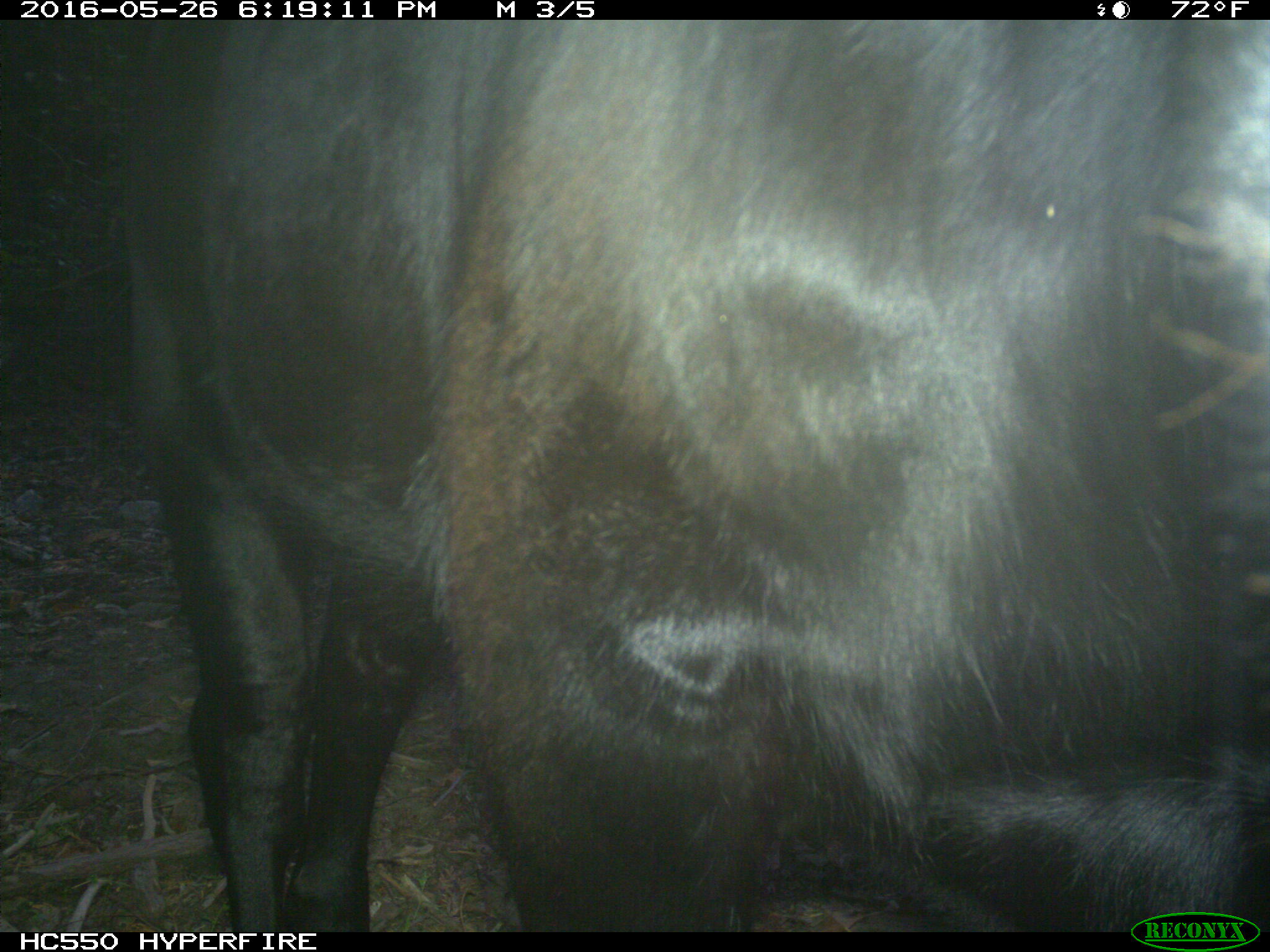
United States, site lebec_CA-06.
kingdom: Animalia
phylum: Chordata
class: Mammalia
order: Artiodactyla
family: Bovidae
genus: Bos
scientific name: Bos taurus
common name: domestic cow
Bos taurus (domestic cow).